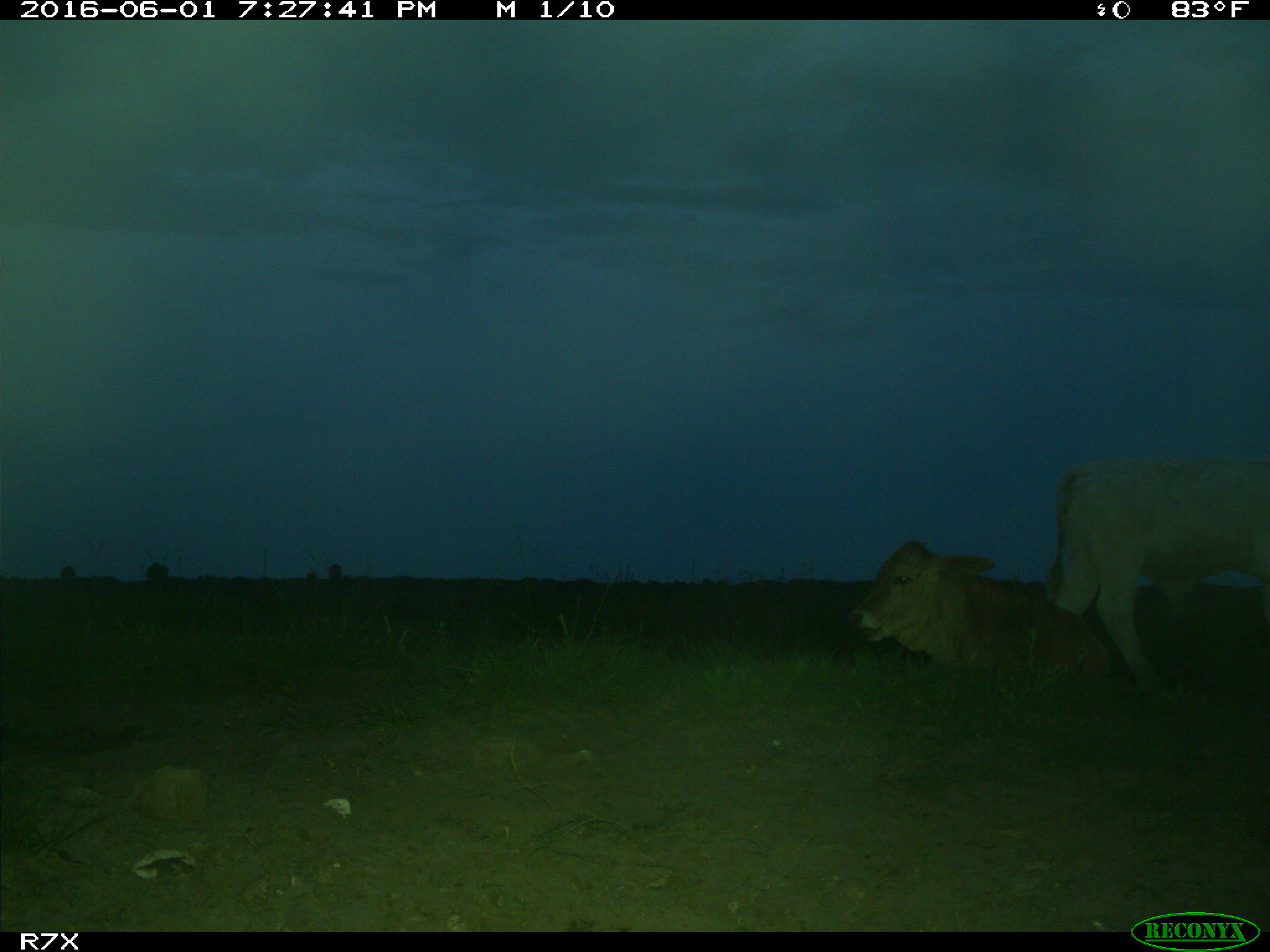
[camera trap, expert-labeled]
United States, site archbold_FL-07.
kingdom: Animalia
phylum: Chordata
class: Mammalia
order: Artiodactyla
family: Bovidae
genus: Bos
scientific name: Bos taurus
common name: domestic cow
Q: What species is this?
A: Bos taurus (domestic cow).